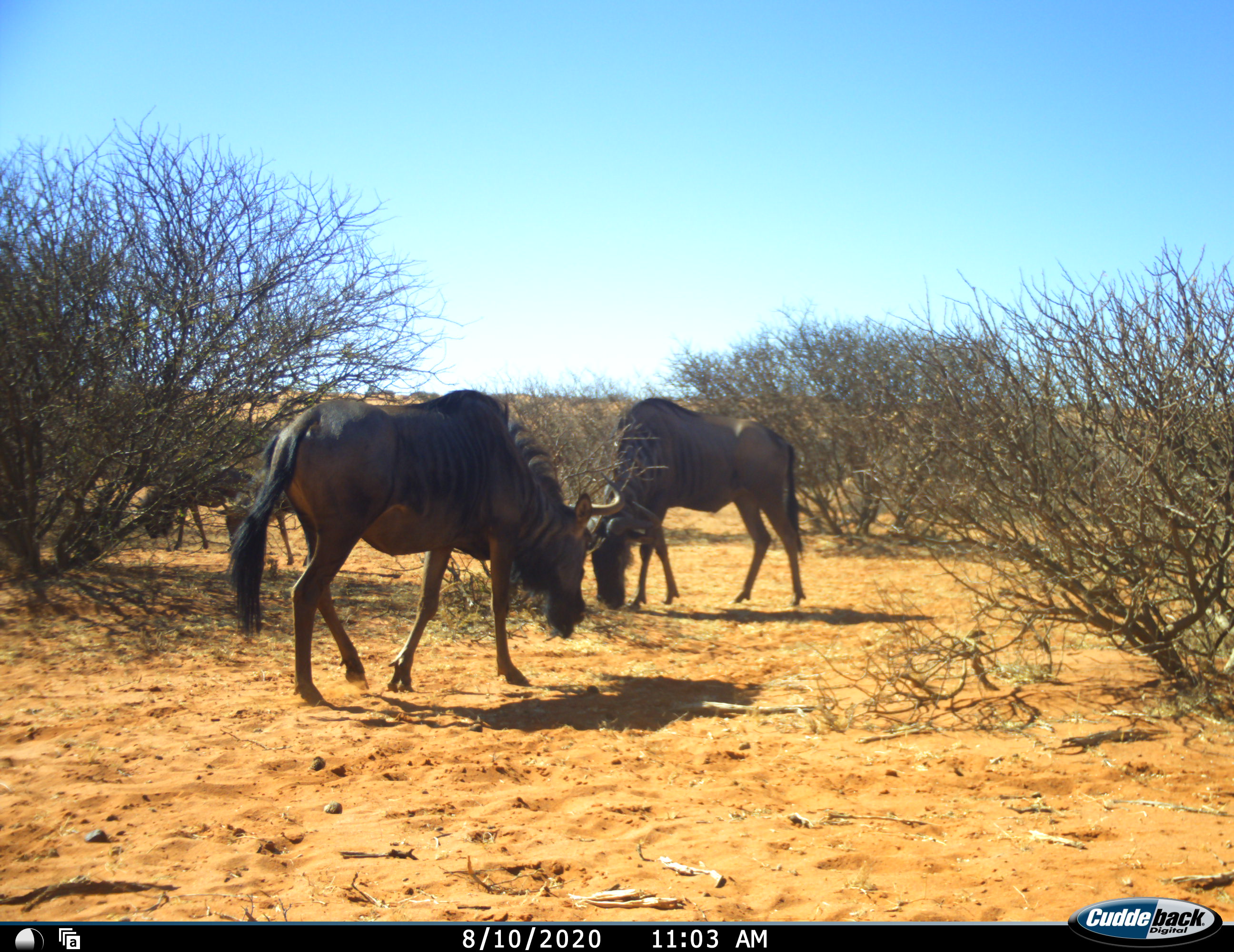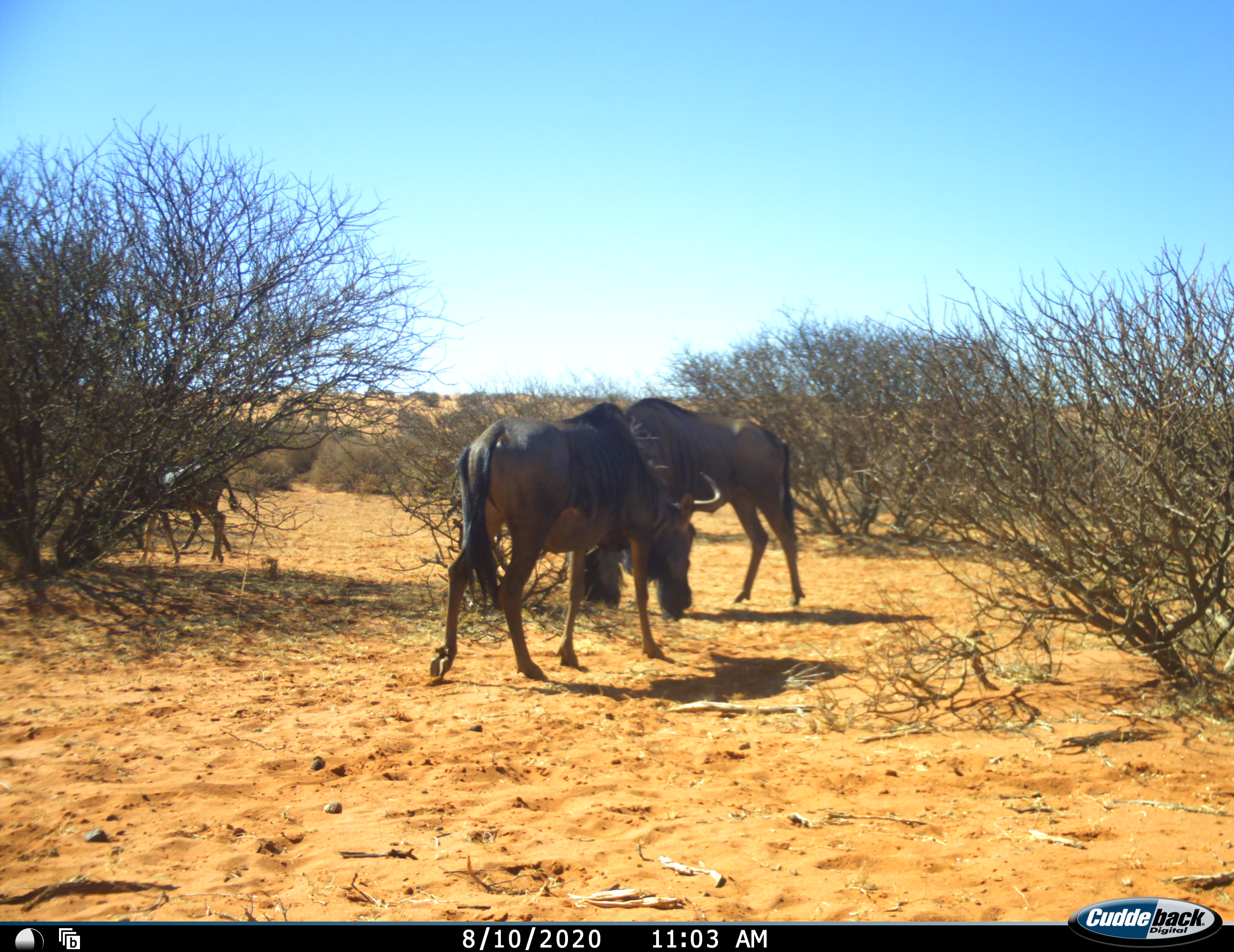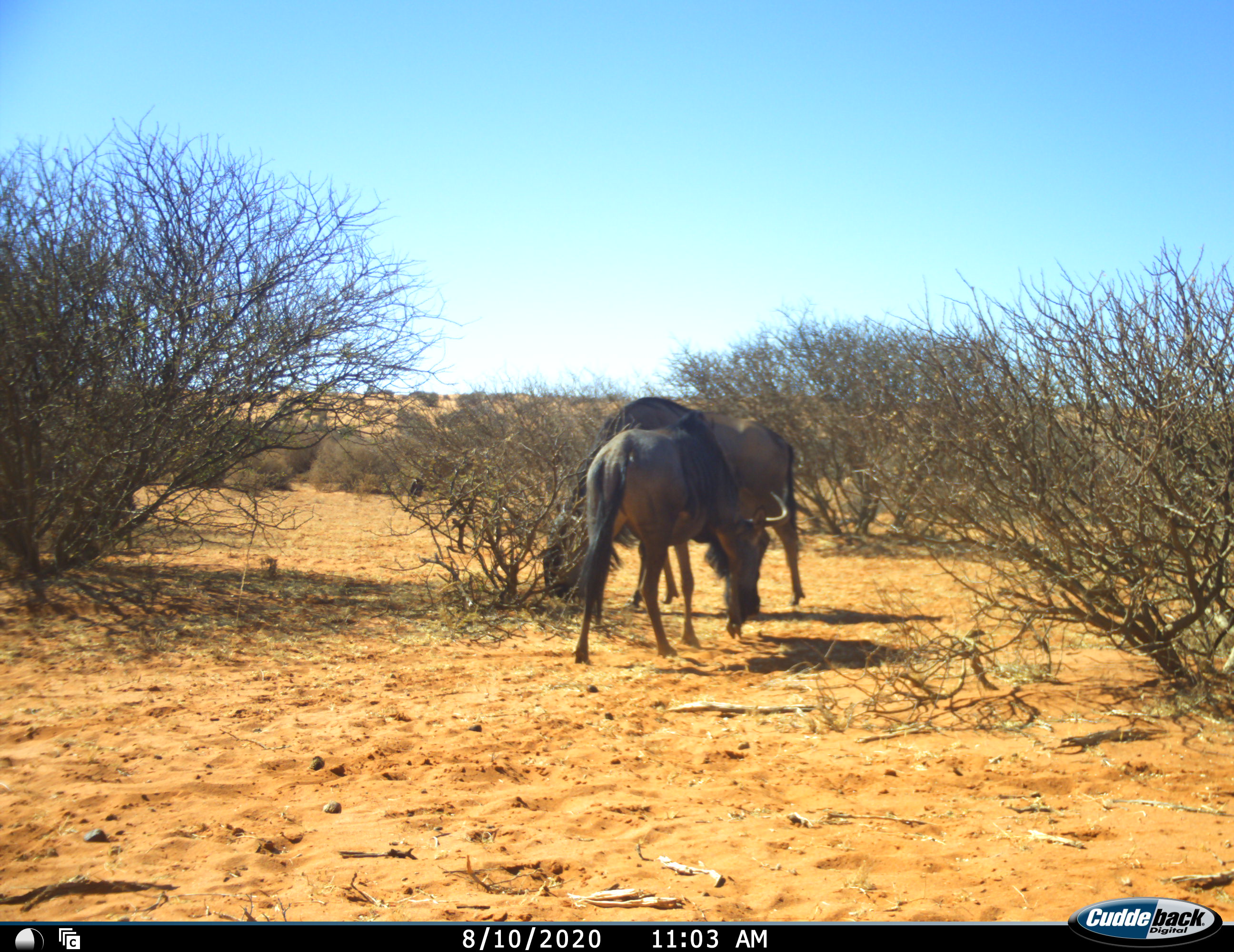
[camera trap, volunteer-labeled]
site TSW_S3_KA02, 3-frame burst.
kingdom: Animalia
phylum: Chordata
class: Mammalia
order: Artiodactyla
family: Bovidae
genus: Connochaetes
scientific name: Connochaetes taurinus taurinus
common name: blue wildebeest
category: wildebeestblue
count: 3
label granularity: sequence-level